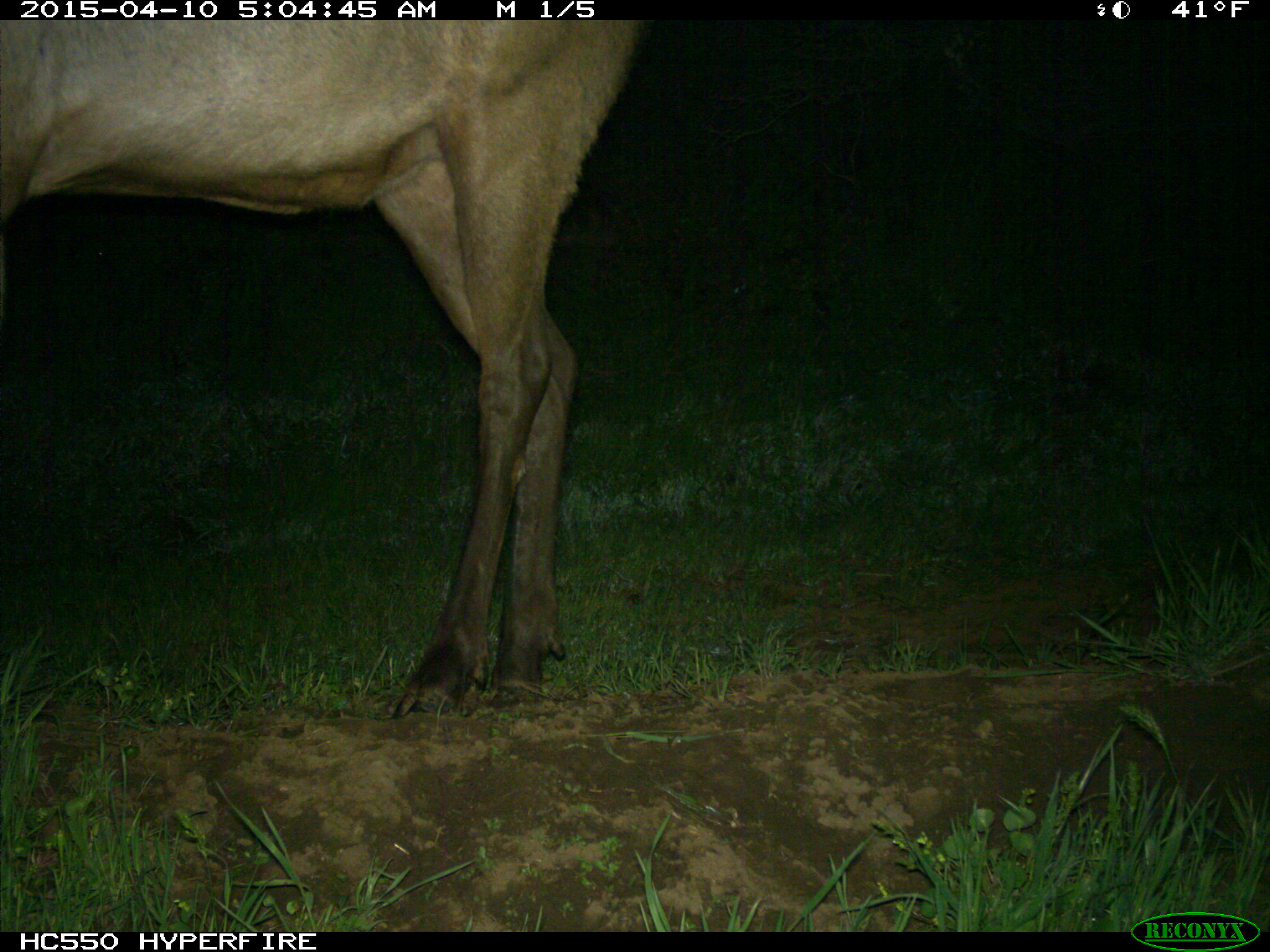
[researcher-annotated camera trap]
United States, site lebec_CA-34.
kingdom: Animalia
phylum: Chordata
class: Mammalia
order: Artiodactyla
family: Cervidae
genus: Cervus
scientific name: Cervus canadensis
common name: elk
Cervus canadensis (elk).